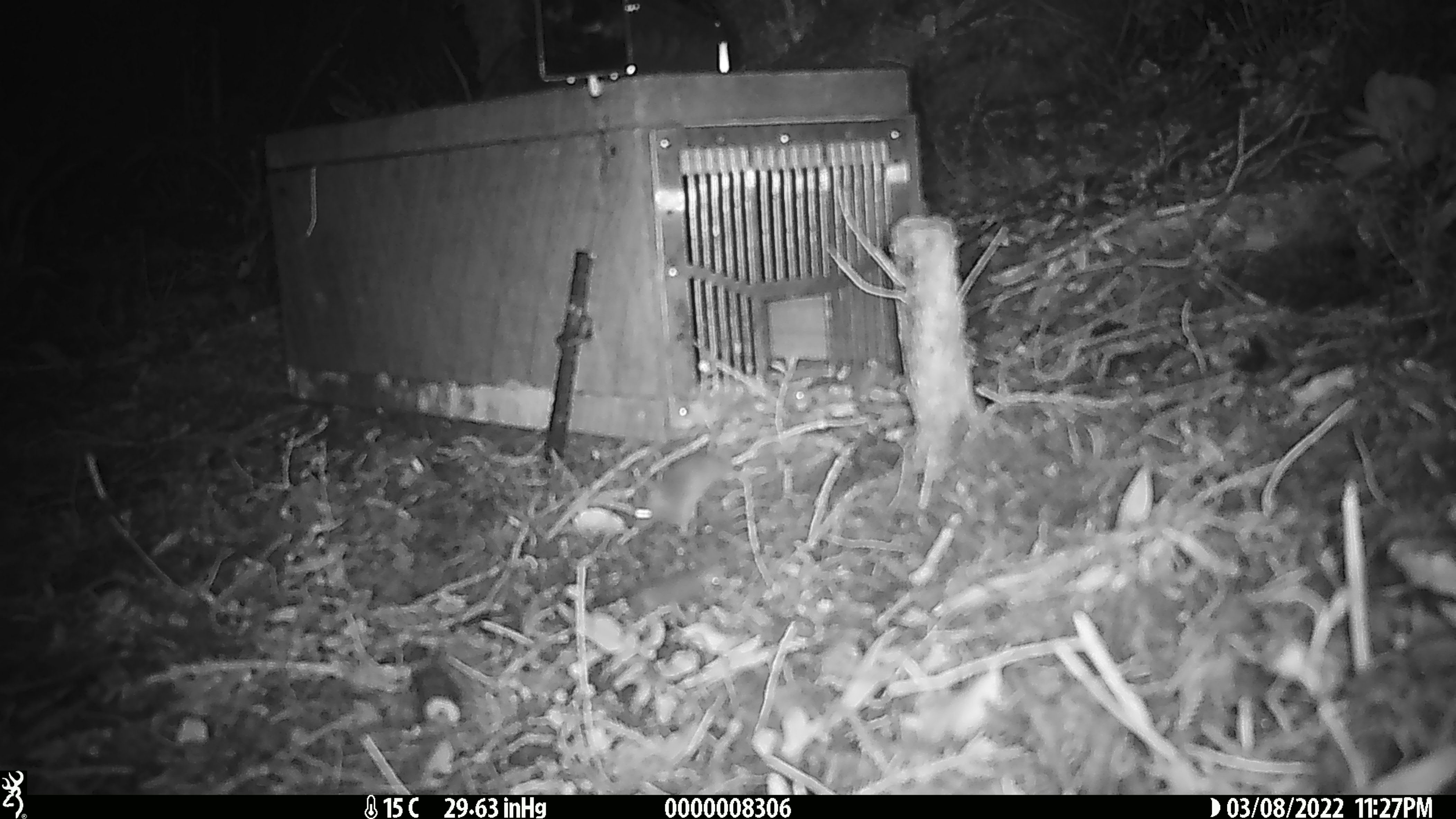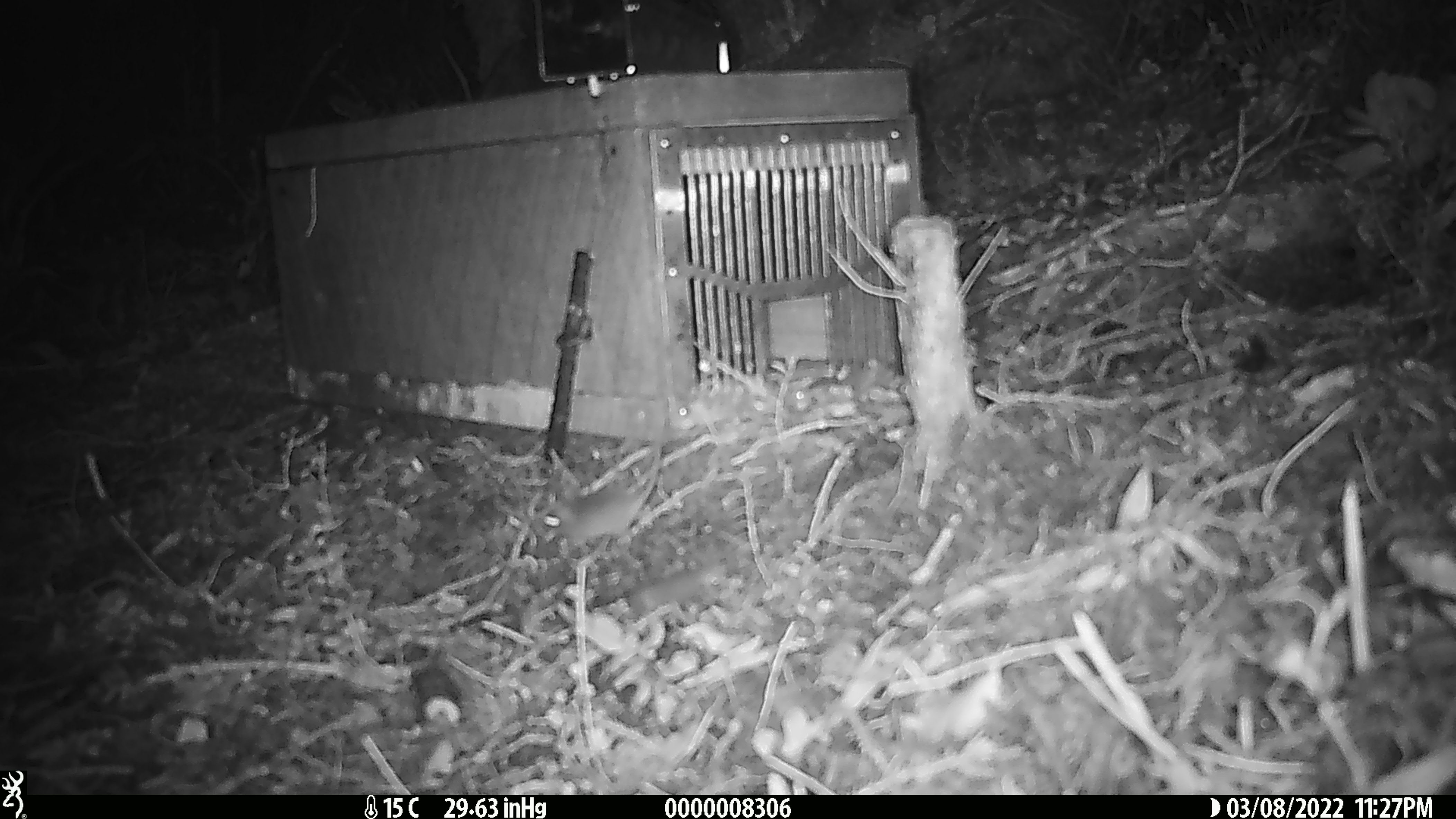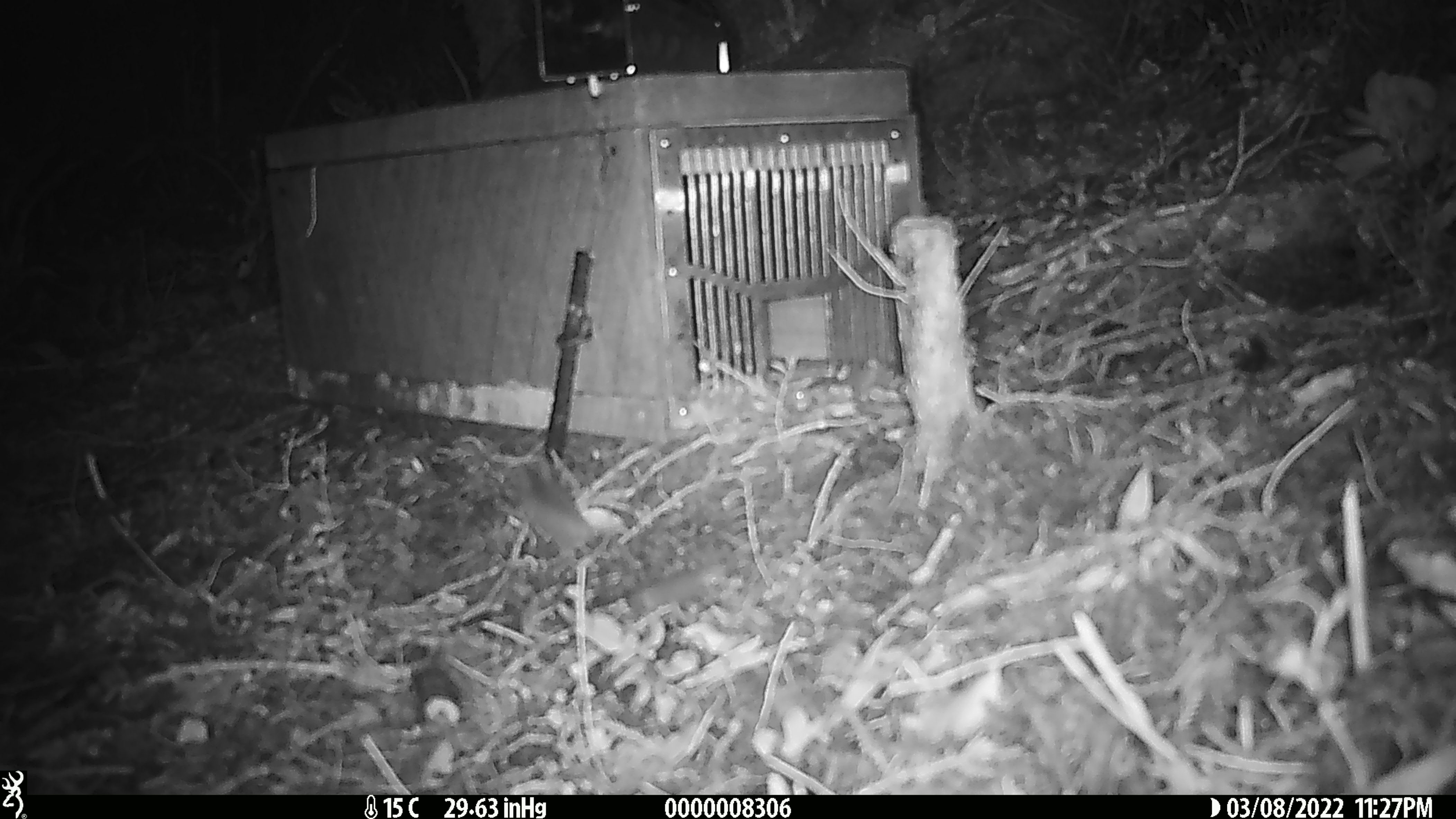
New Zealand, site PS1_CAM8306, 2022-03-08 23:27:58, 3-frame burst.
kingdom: Animalia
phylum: Chordata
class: Mammalia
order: Rodentia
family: Muridae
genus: Mus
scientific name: Mus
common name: mouse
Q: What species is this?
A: Mouse (Mus).